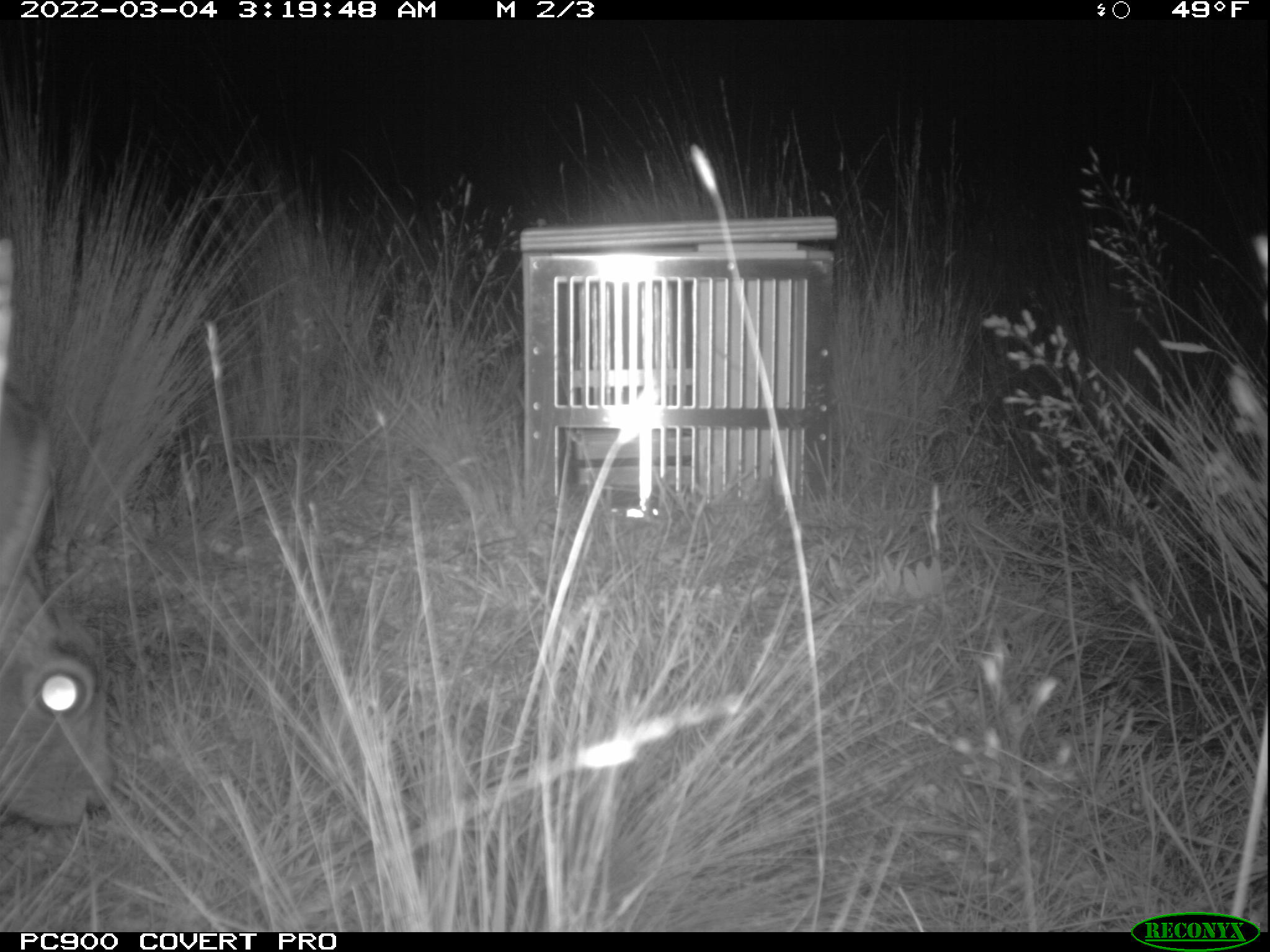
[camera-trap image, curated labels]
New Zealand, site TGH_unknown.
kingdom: Animalia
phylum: Chordata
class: Mammalia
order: Lagomorpha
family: Leporidae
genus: Lepus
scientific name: Lepus europaeus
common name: brown hare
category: hare